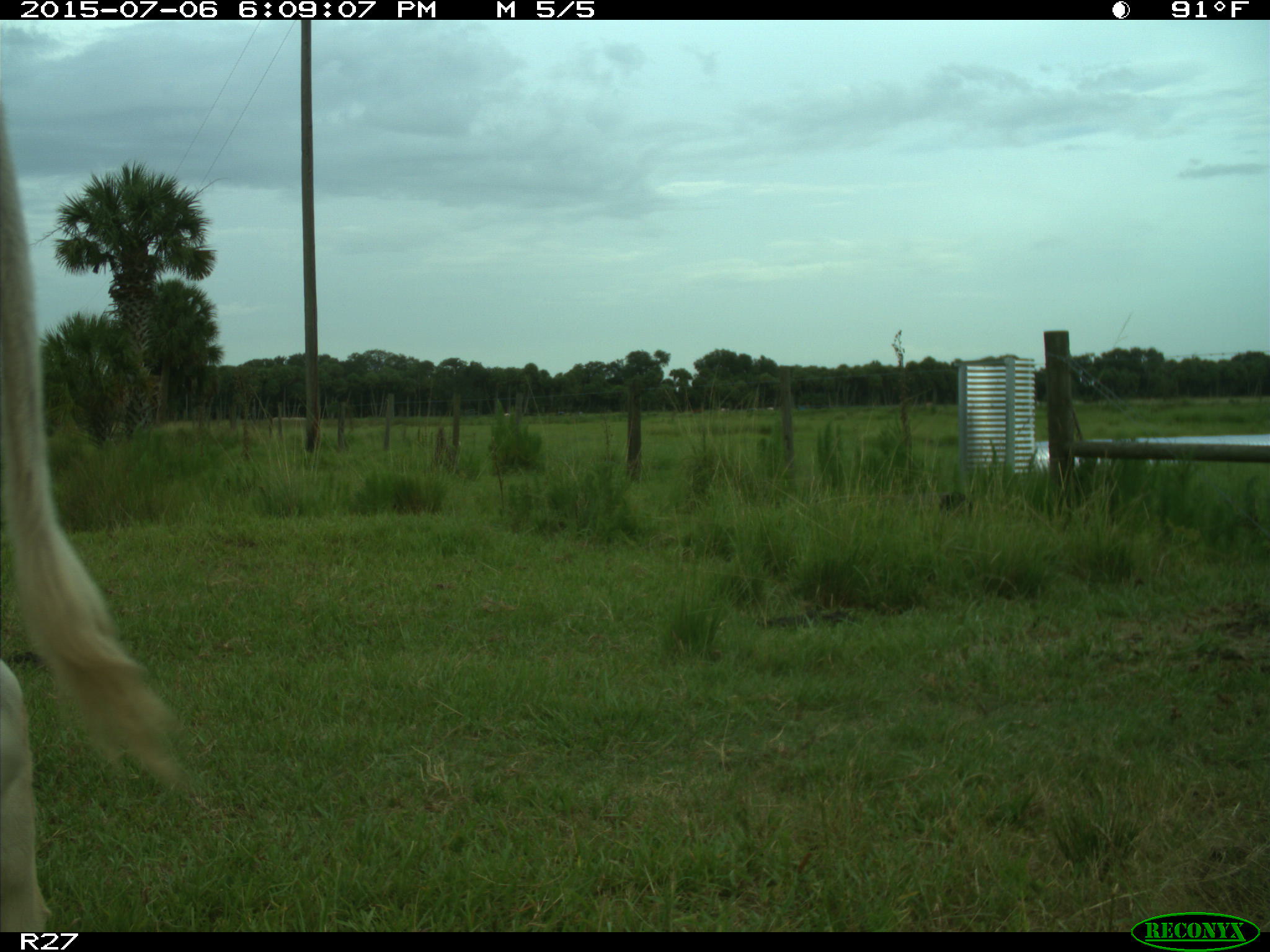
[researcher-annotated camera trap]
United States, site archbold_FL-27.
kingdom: Animalia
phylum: Chordata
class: Mammalia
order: Artiodactyla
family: Bovidae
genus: Bos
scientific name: Bos taurus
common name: domestic cow